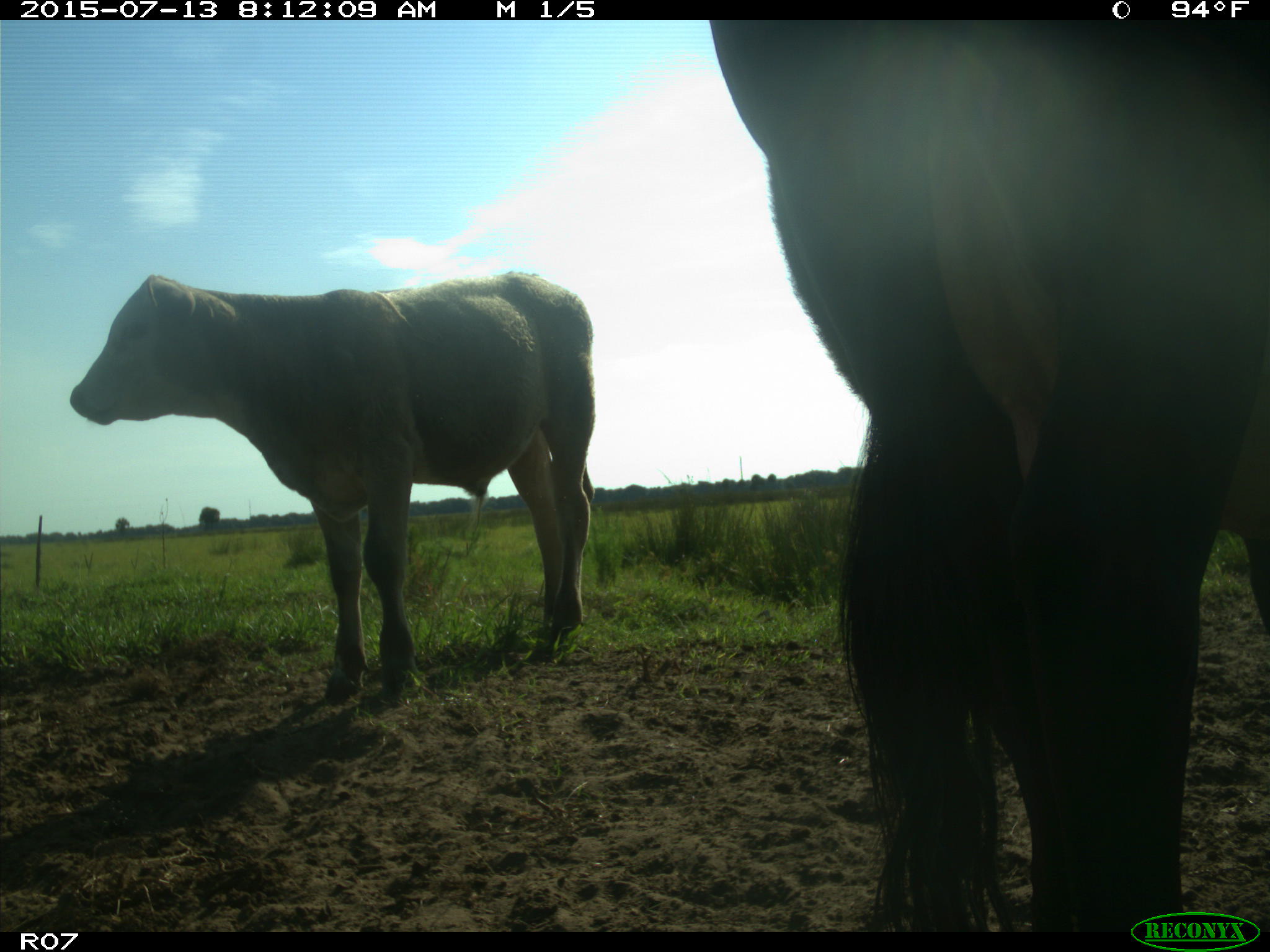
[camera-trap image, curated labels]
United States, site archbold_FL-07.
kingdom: Animalia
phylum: Chordata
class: Mammalia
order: Artiodactyla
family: Bovidae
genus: Bos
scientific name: Bos taurus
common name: domestic cow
Bos taurus (domestic cow).